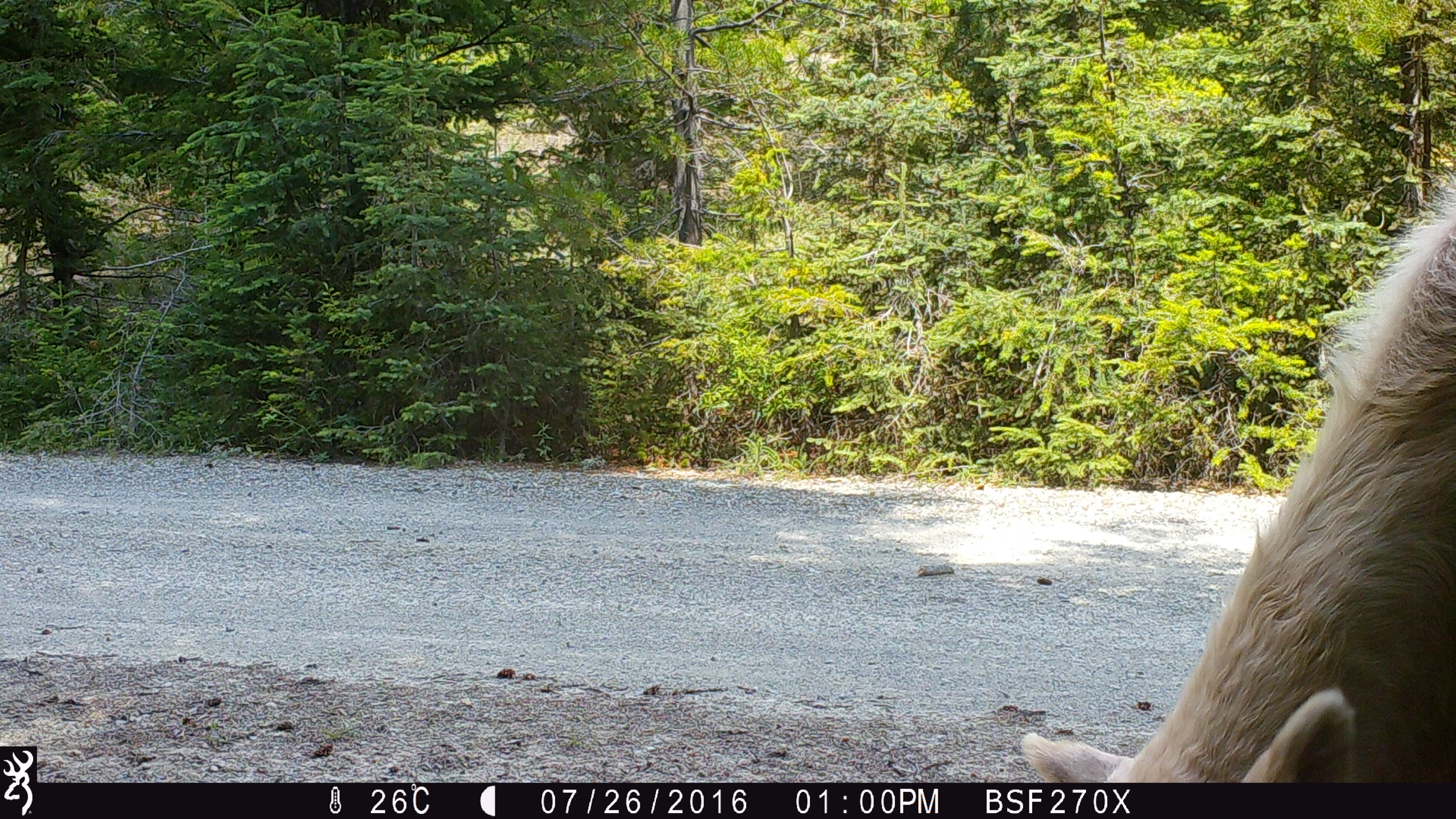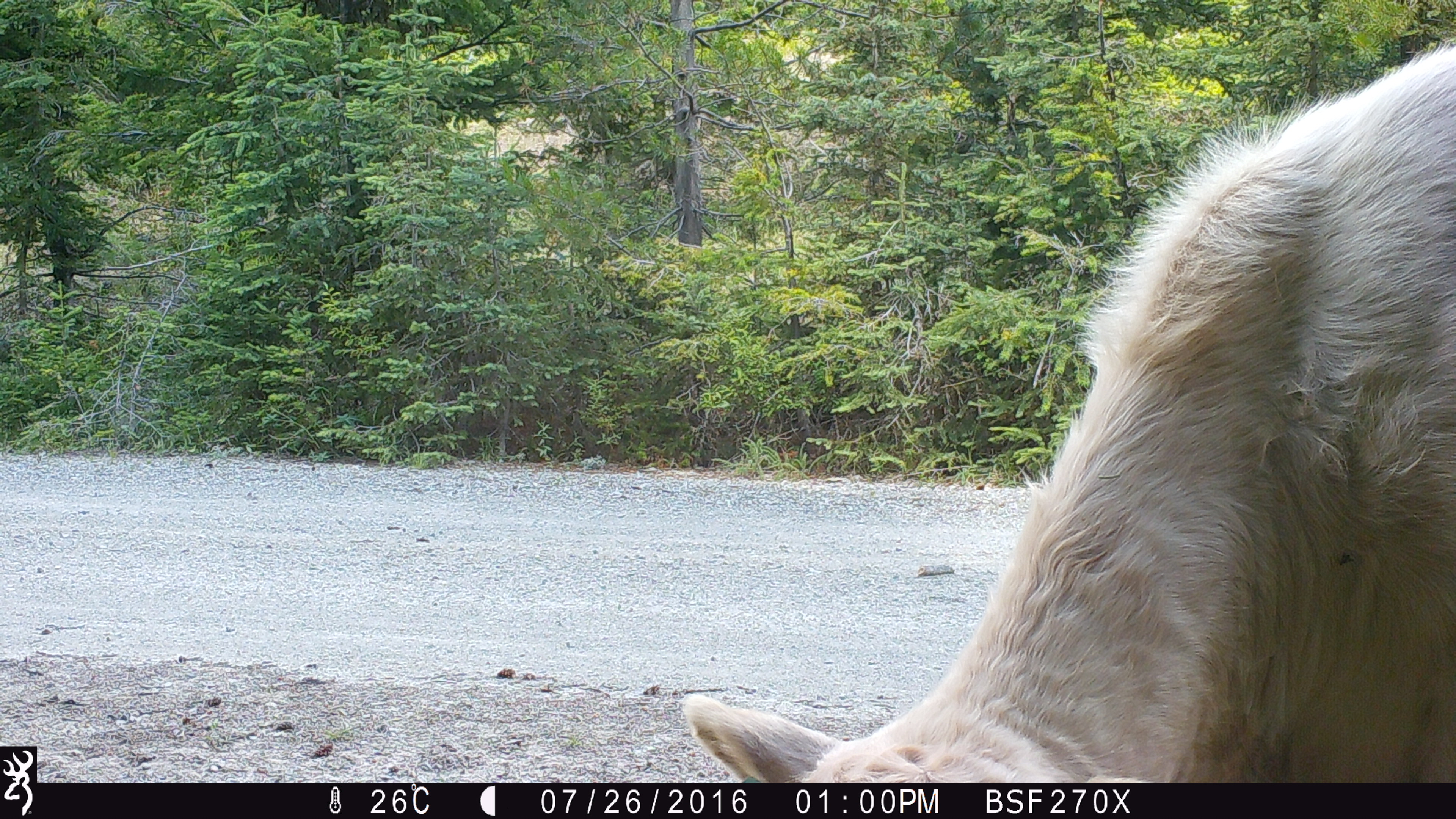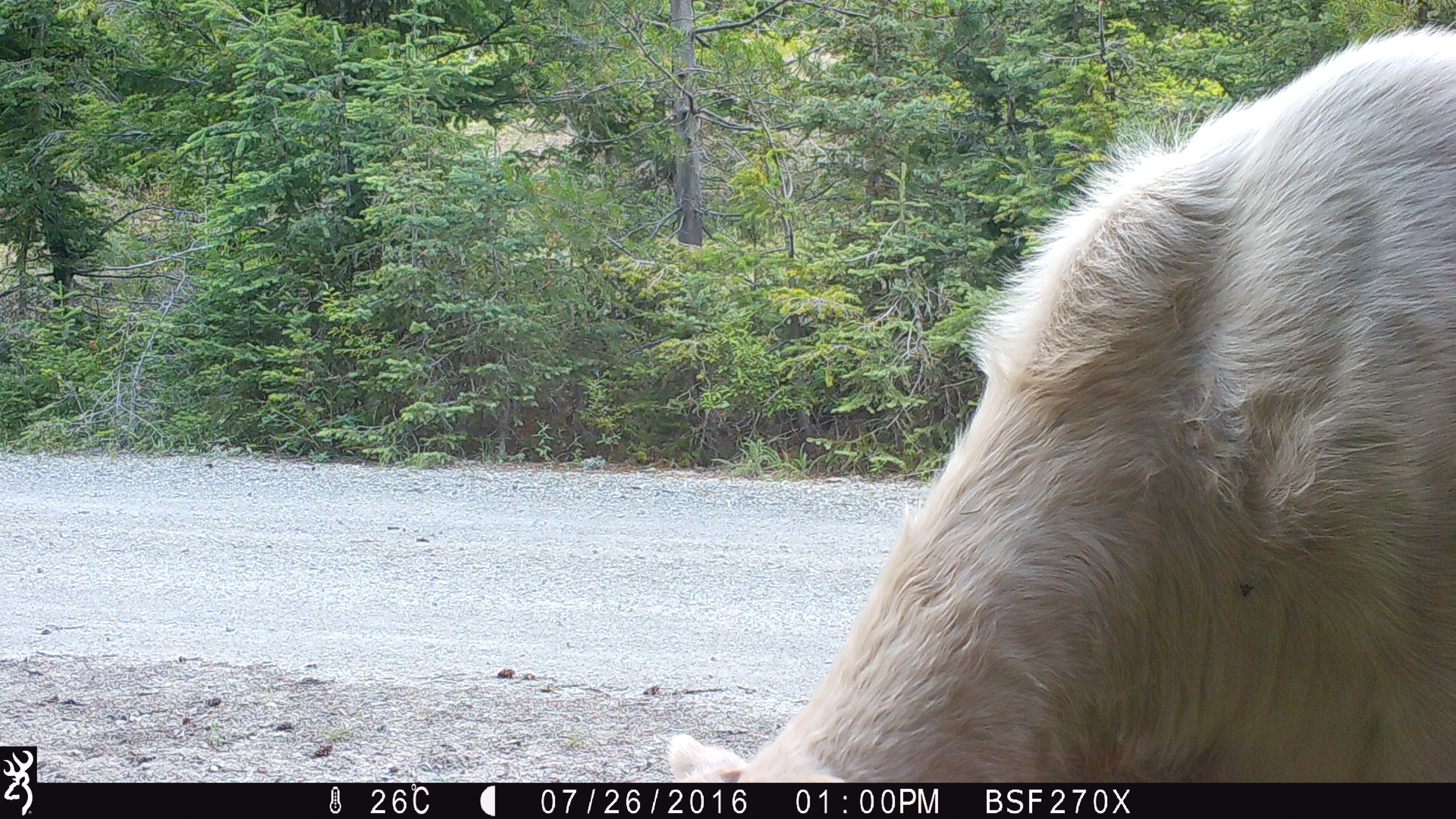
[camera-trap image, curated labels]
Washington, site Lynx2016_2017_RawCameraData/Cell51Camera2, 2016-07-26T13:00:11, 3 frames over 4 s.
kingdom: Animalia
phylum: Chordata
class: Mammalia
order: Artiodactyla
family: Bovidae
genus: Bos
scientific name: Bos taurus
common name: domestic cattle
Domestic cattle (Bos taurus). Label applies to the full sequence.